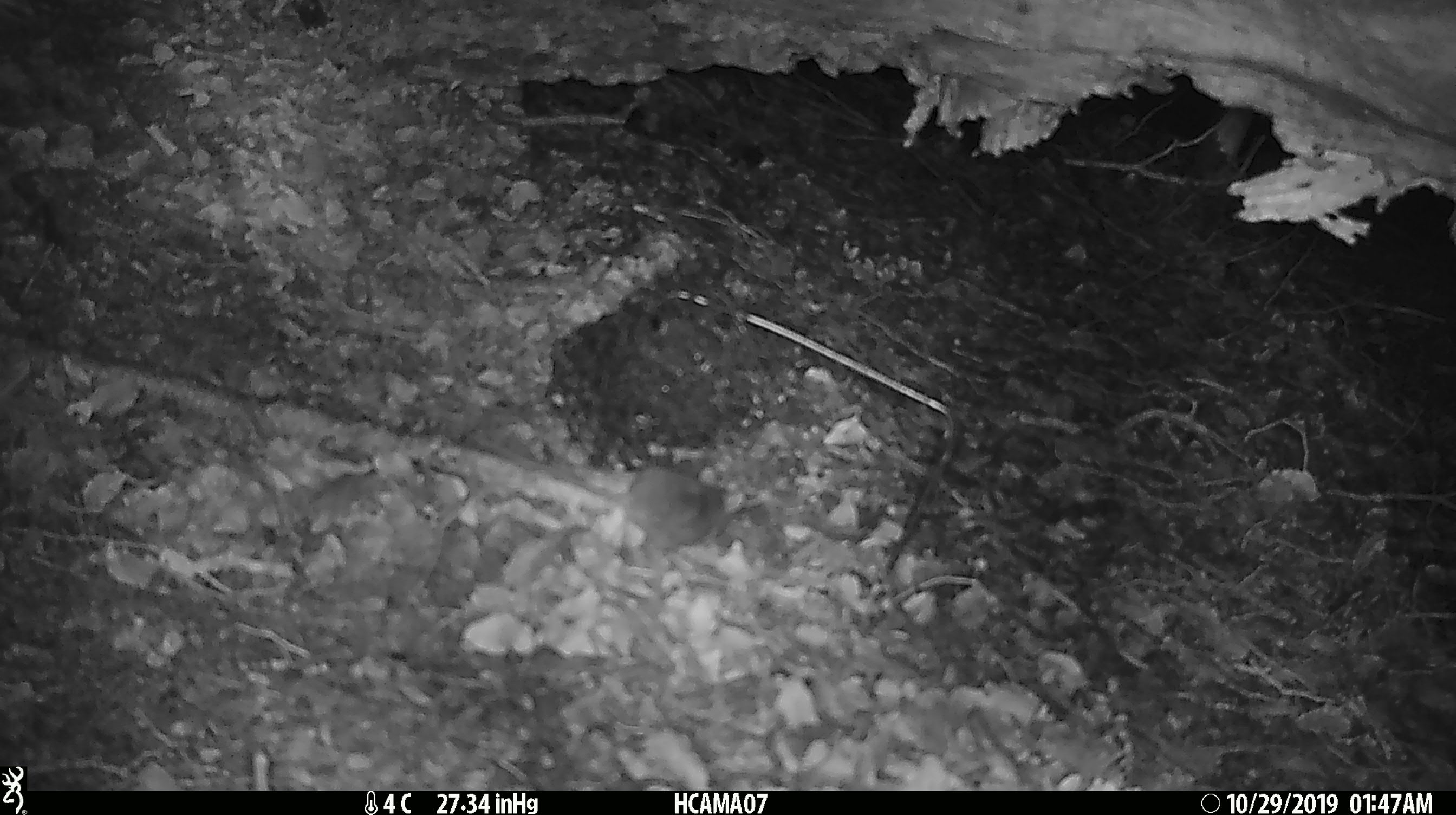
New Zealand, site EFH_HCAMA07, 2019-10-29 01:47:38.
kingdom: Animalia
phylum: Chordata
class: Mammalia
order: Rodentia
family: Muridae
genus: Mus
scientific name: Mus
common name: mouse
Mouse (Mus).